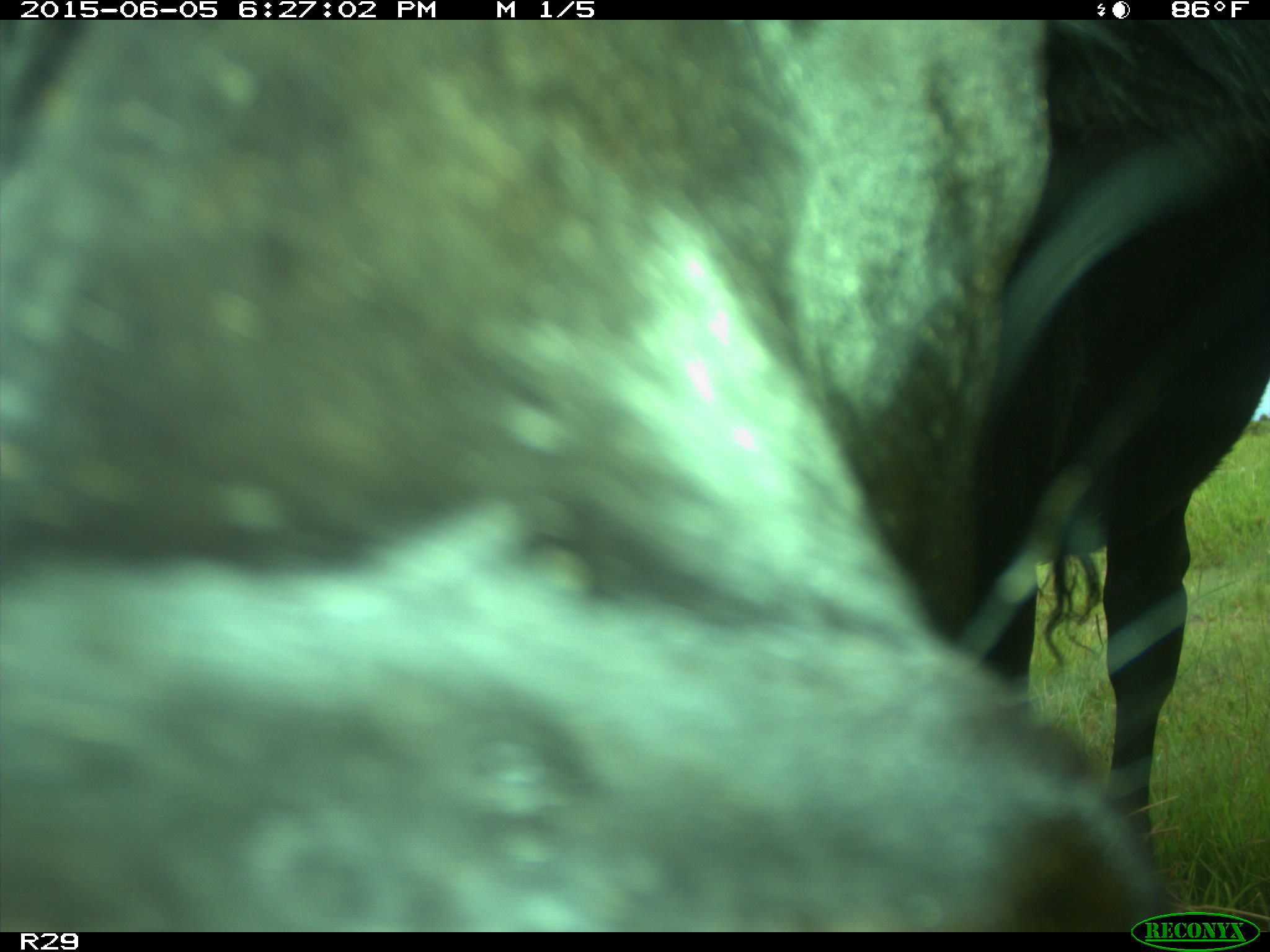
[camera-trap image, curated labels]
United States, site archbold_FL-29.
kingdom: Animalia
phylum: Chordata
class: Mammalia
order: Artiodactyla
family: Bovidae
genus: Bos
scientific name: Bos taurus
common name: domestic cow